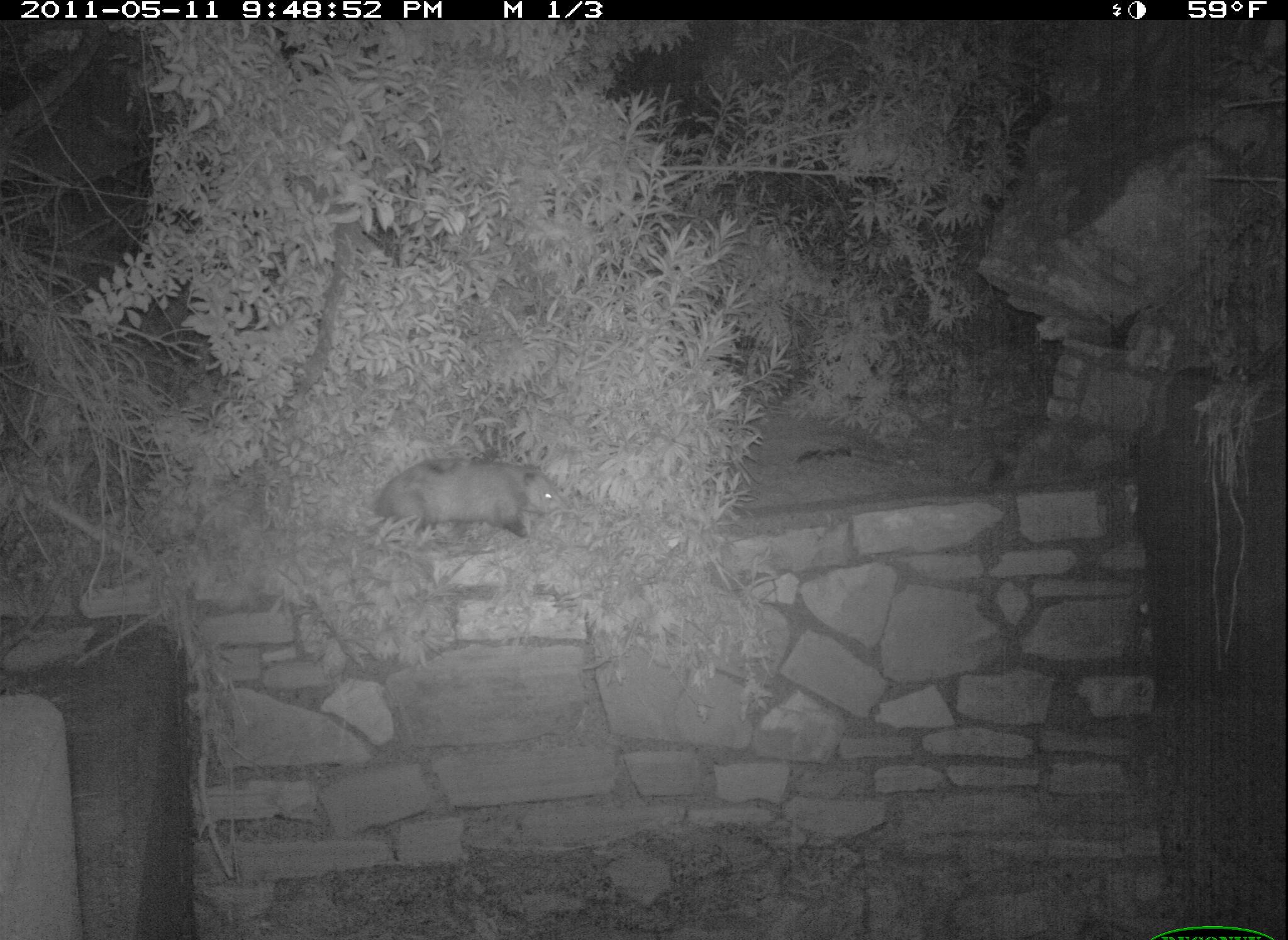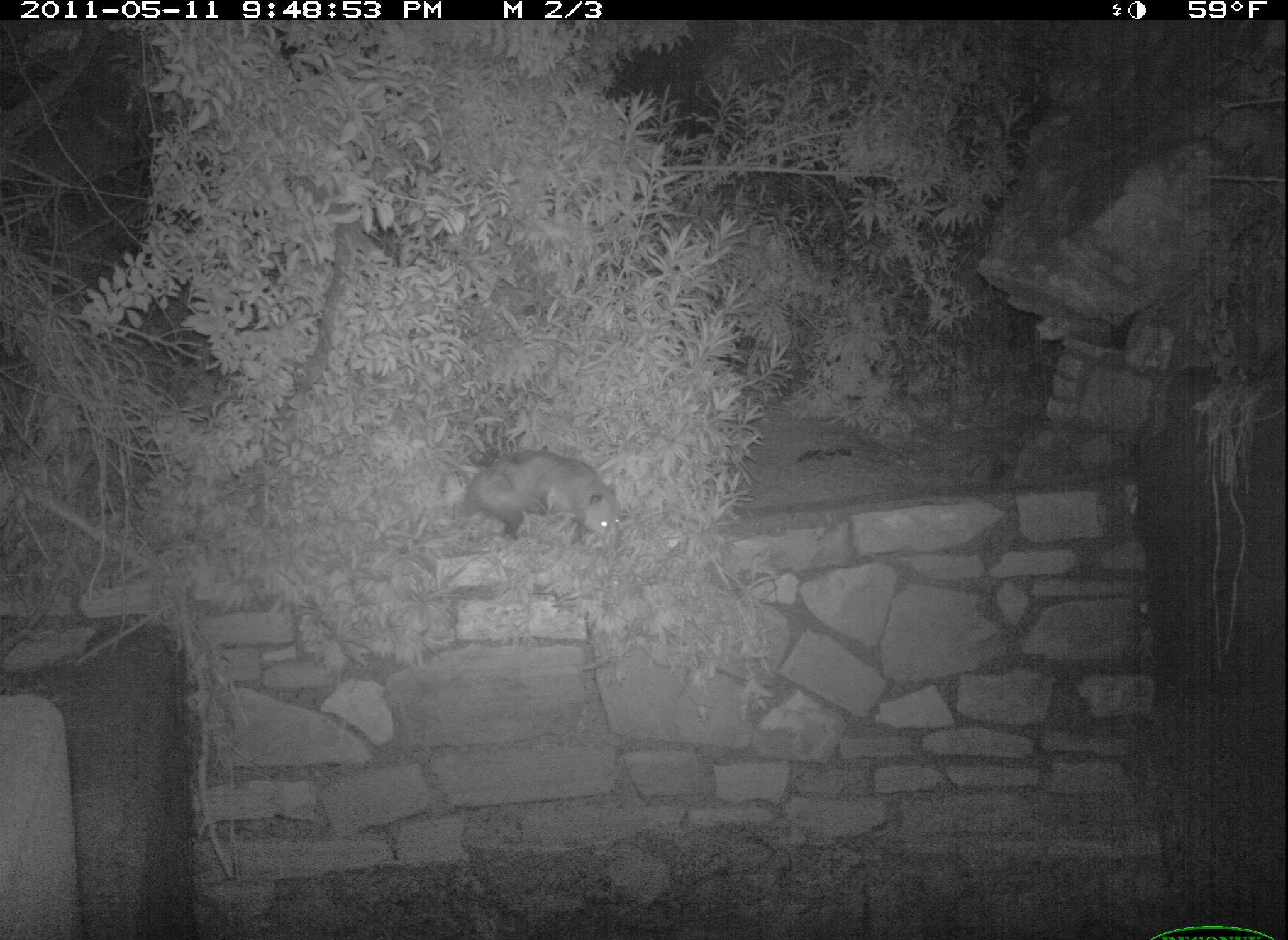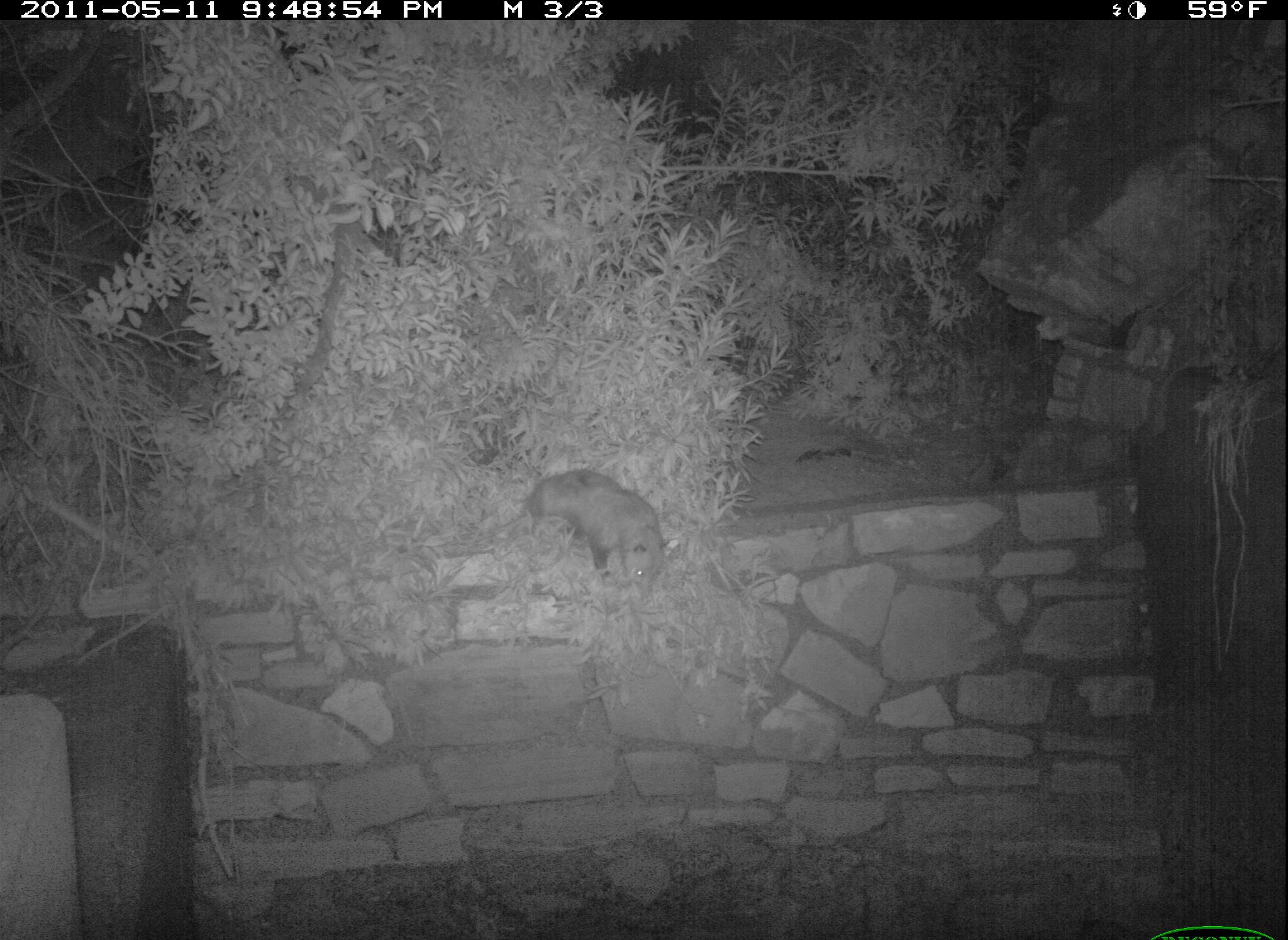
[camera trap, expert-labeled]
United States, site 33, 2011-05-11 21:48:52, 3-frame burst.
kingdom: Animalia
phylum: Chordata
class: Mammalia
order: Didelphimorphia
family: Didelphidae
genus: Didelphis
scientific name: Didelphis virginiana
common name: virginia opossum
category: opossum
Opossum (virginia opossum) (Didelphis virginiana).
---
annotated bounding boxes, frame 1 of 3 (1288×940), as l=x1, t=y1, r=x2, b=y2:
opossum: l=359, t=441, r=596, b=559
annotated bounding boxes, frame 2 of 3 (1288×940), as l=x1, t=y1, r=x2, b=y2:
opossum: l=445, t=448, r=636, b=550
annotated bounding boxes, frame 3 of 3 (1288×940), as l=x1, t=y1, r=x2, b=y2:
opossum: l=457, t=462, r=689, b=612